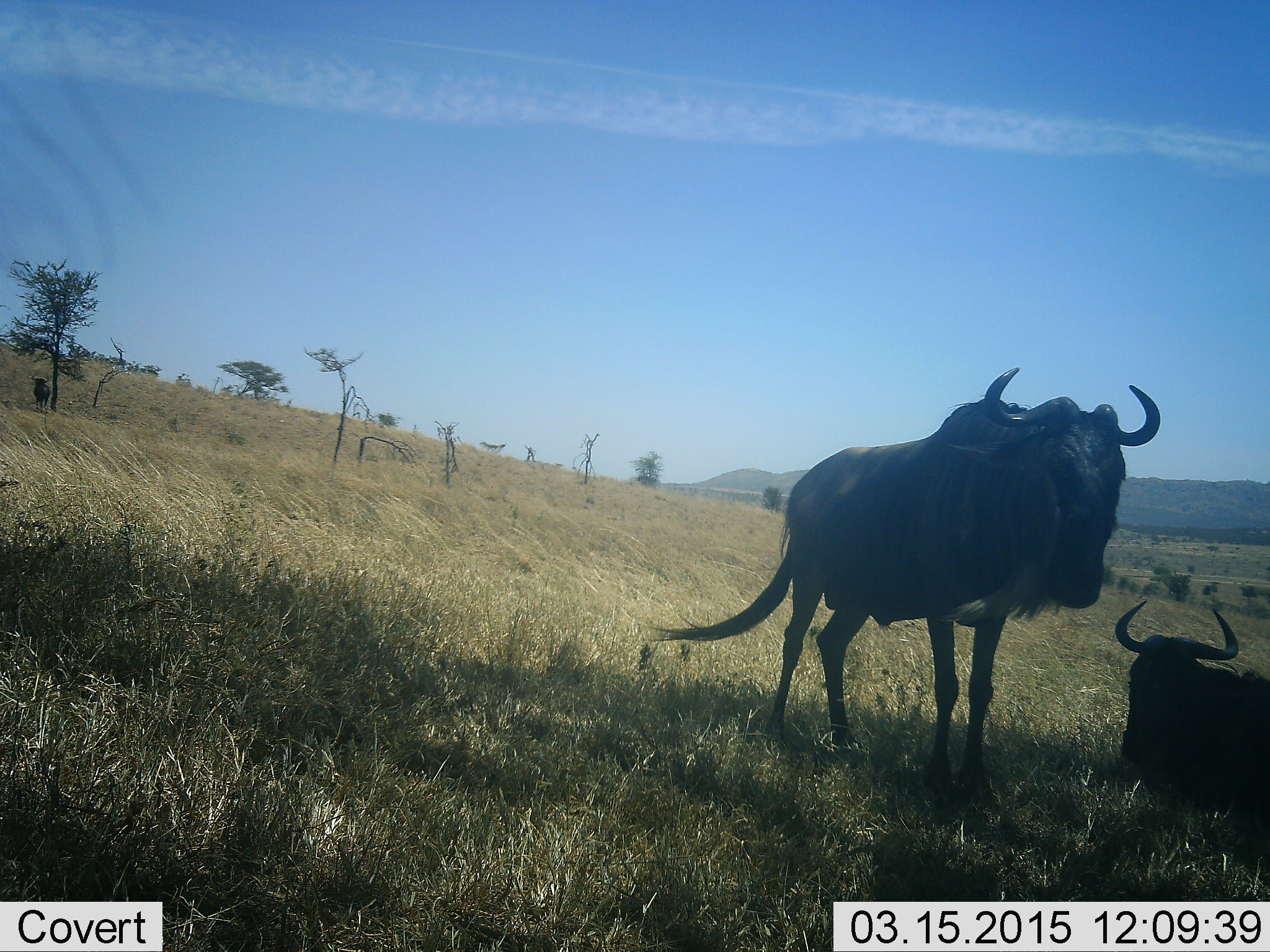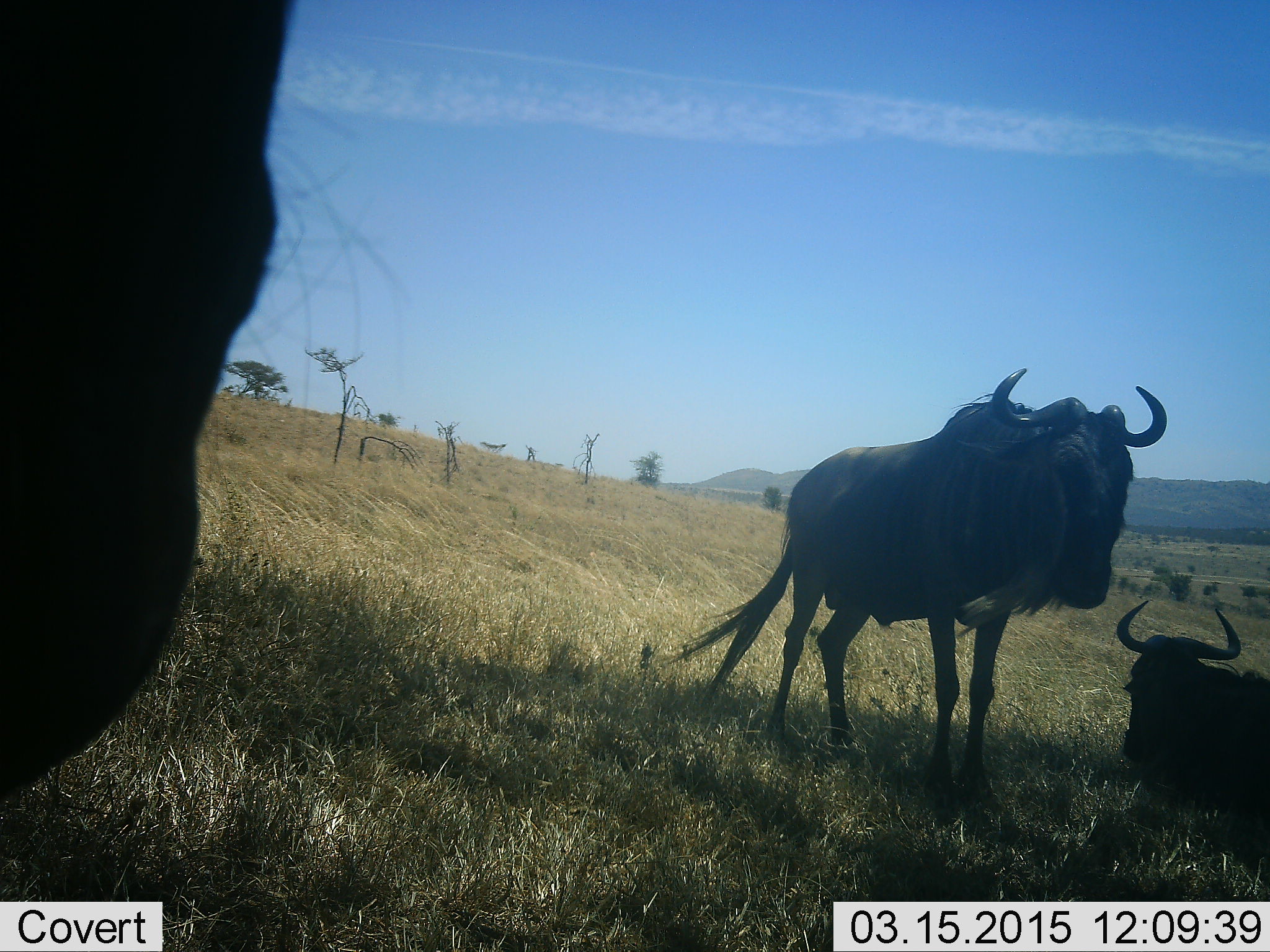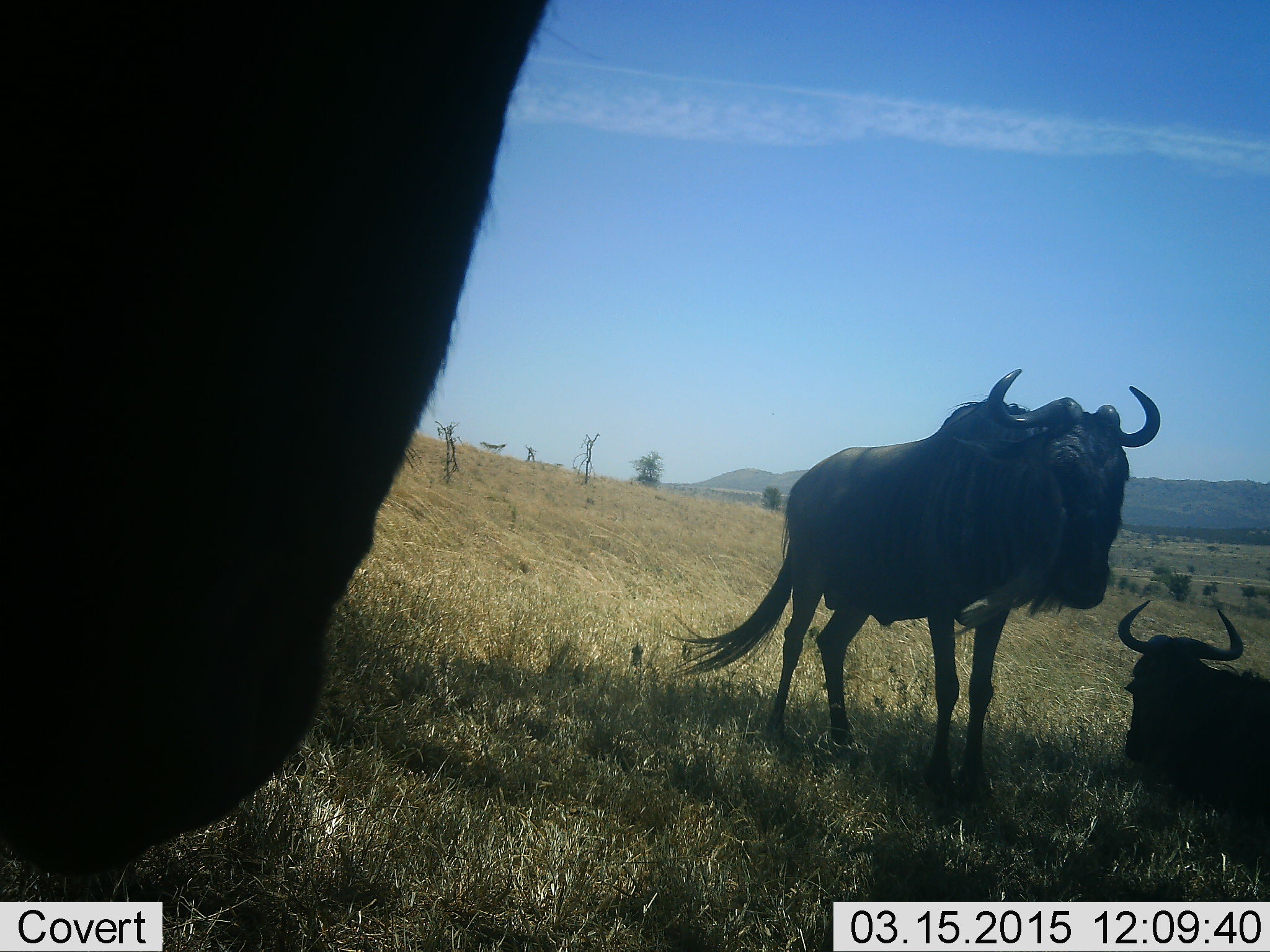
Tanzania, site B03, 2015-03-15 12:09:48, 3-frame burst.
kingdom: Animalia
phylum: Chordata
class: Mammalia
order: Artiodactyla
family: Bovidae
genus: Connochaetes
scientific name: Connochaetes taurinus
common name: blue wildebeest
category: wildebeest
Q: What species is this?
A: Wildebeest (blue wildebeest) (Connochaetes taurinus).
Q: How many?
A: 3.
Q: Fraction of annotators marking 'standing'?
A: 100%.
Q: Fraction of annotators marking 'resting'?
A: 90%.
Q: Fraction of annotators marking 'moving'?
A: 20%.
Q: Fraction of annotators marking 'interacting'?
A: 0%.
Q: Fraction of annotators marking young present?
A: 0%.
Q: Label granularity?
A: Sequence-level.